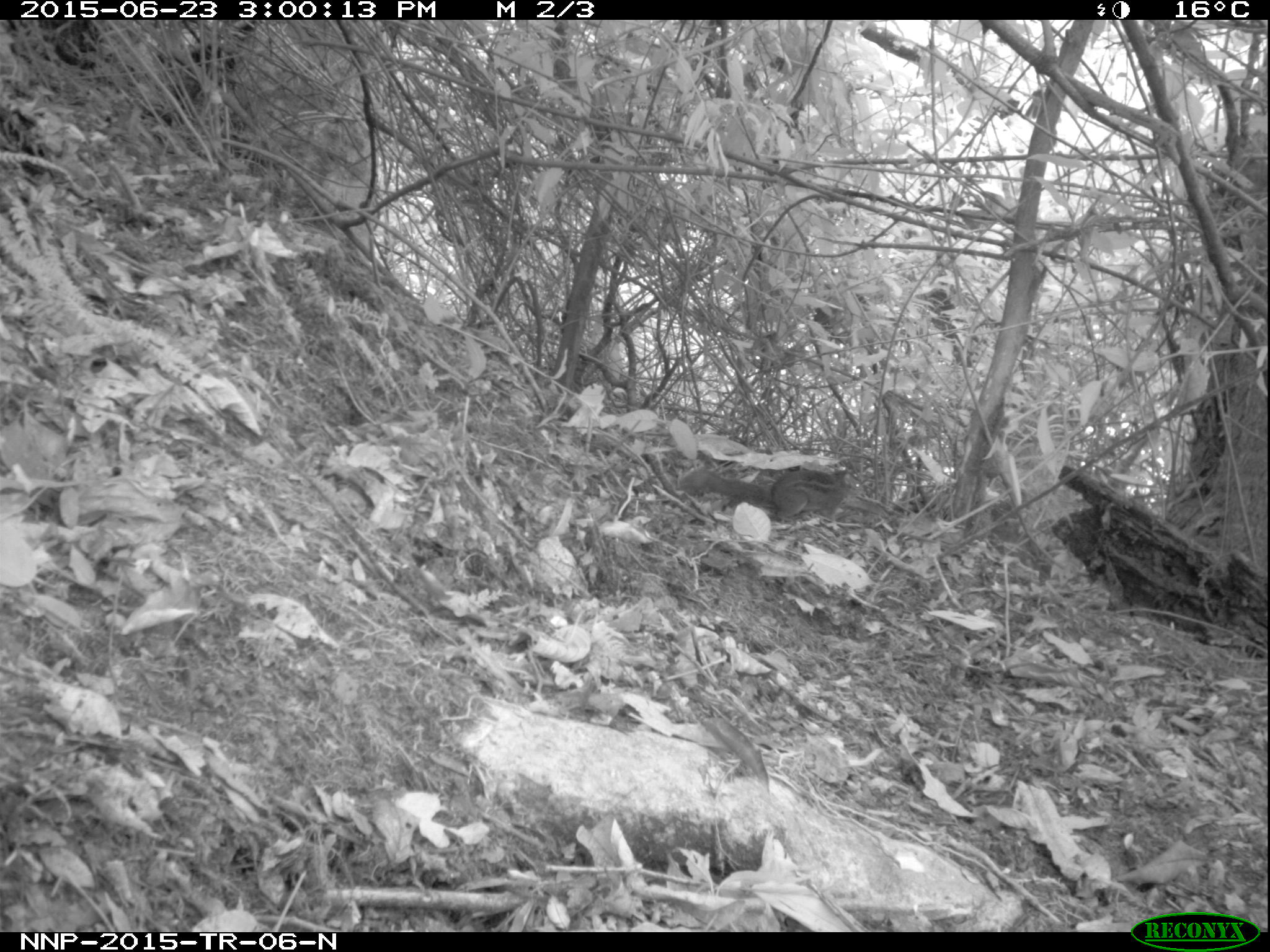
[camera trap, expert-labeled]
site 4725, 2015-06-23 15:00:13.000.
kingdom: Animalia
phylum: Chordata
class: Mammalia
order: Rodentia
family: Sciuridae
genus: Funisciurus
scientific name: Funisciurus pyrropus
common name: fire-footed rope squirrel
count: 1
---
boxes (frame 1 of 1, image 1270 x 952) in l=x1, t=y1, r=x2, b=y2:
funisciurus pyrropus: l=676, t=465, r=867, b=523